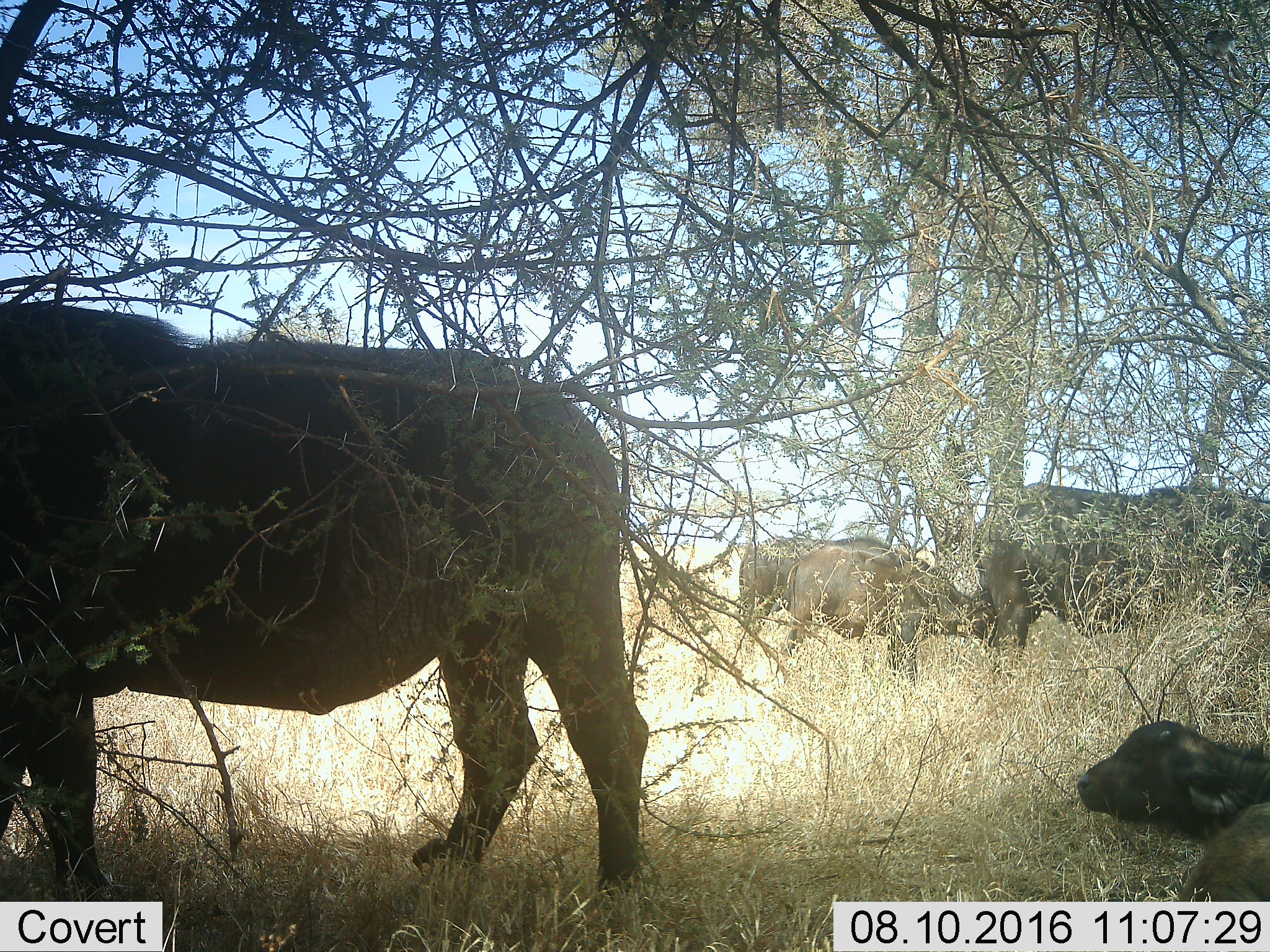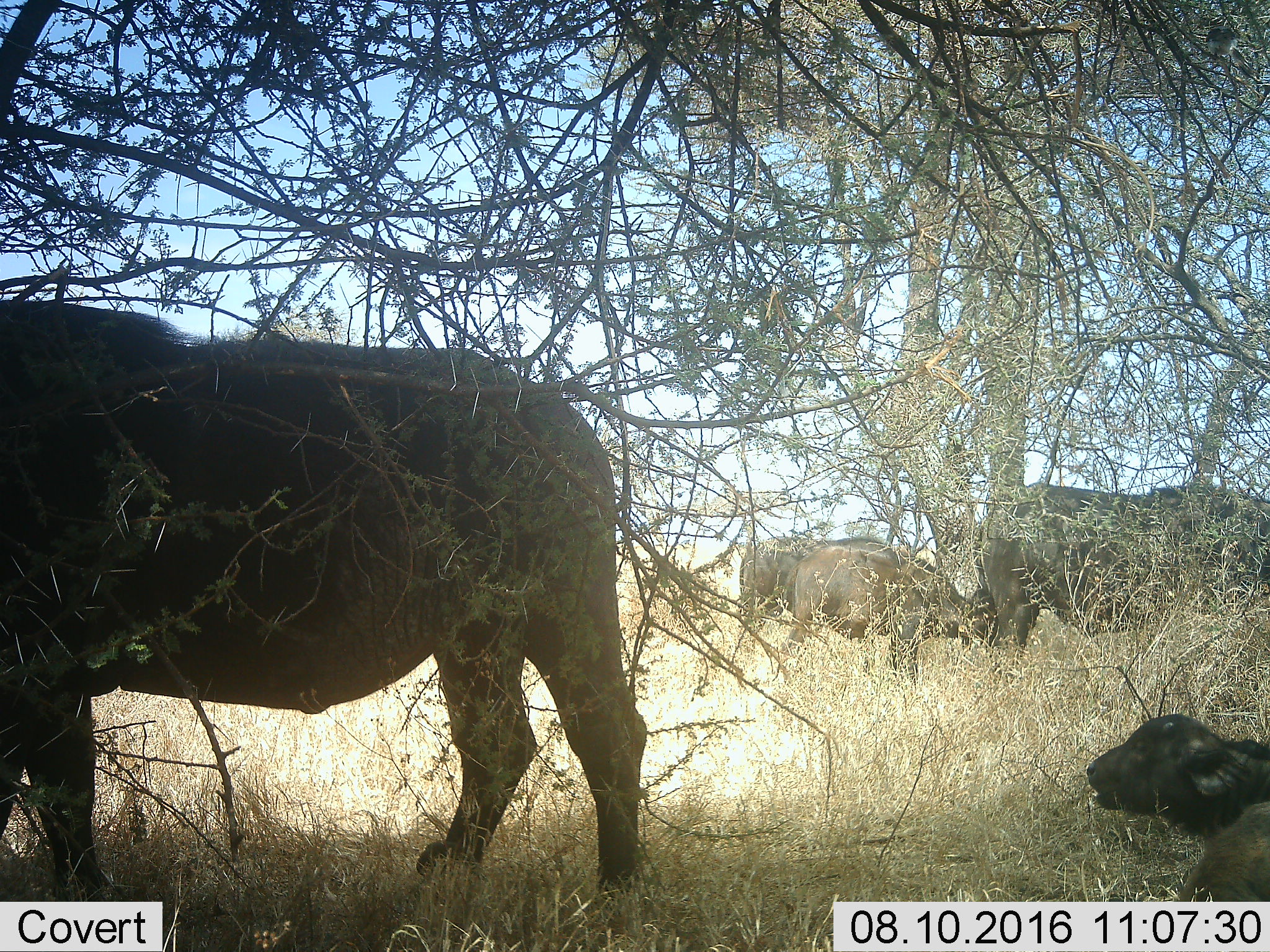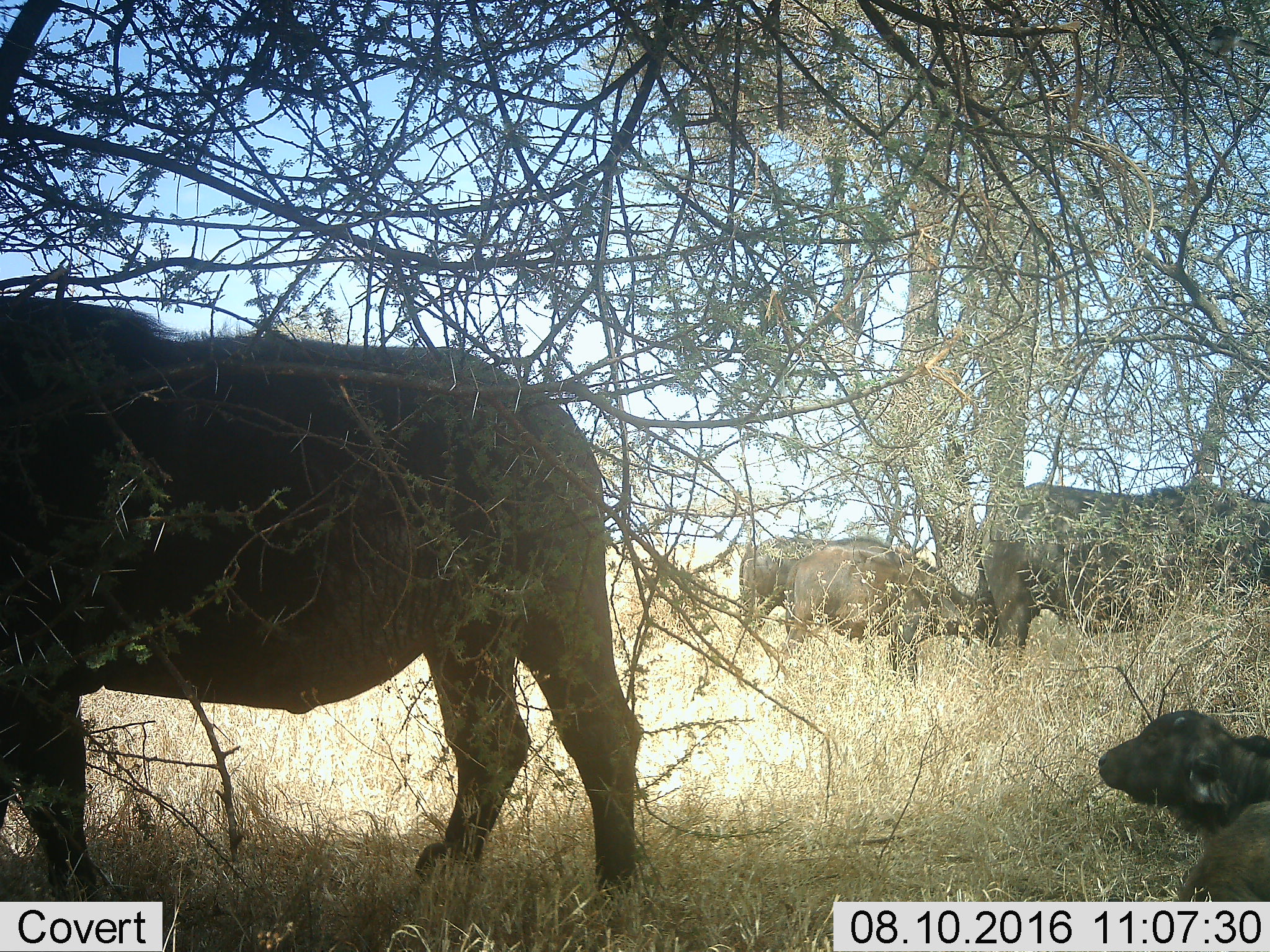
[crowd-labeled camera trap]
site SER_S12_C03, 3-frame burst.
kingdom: Animalia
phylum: Chordata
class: Mammalia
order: Artiodactyla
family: Bovidae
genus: Syncerus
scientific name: Syncerus caffer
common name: african buffalo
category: buffalo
Buffalo (african buffalo) (Syncerus caffer), count 5. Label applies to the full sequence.